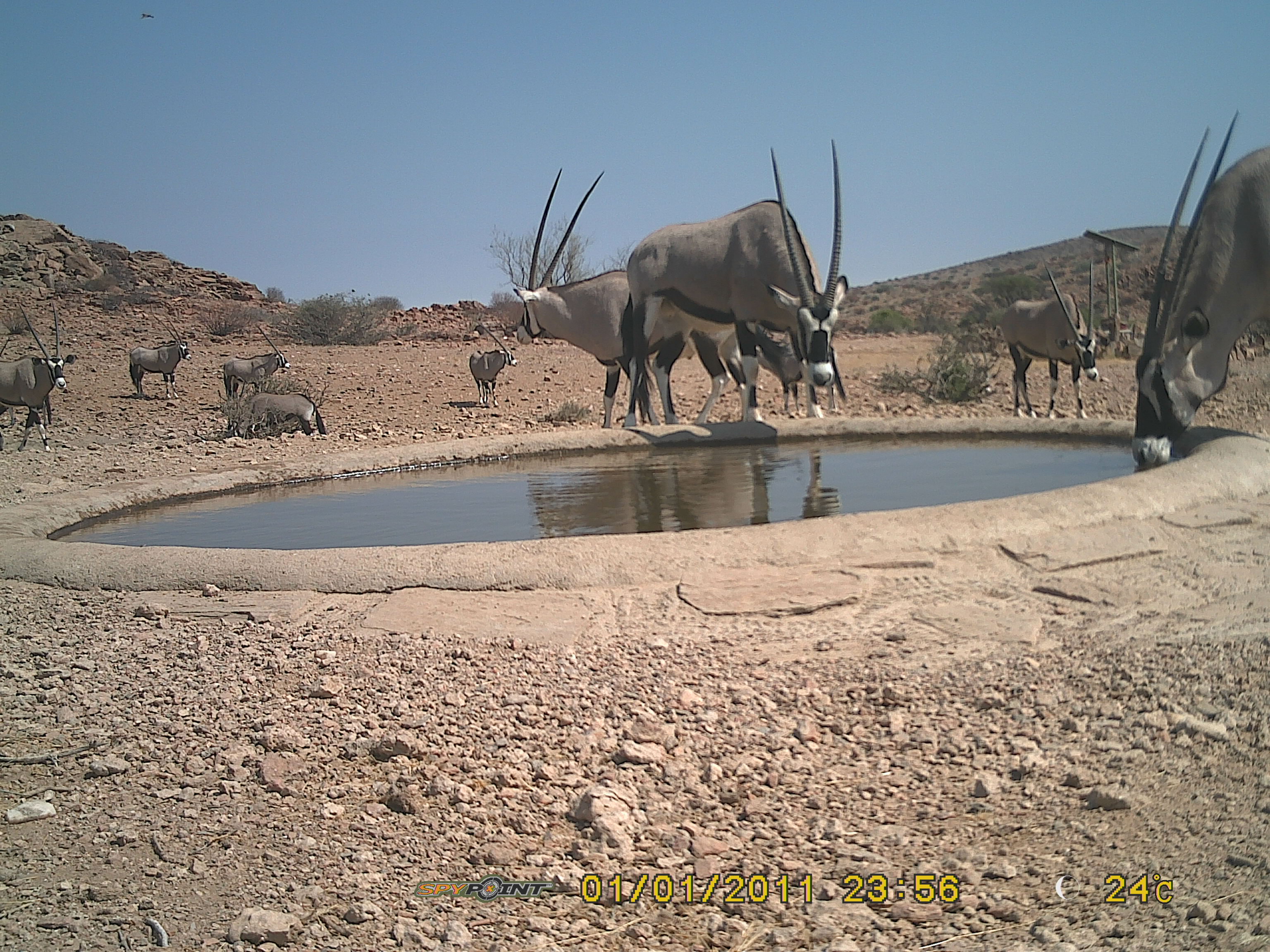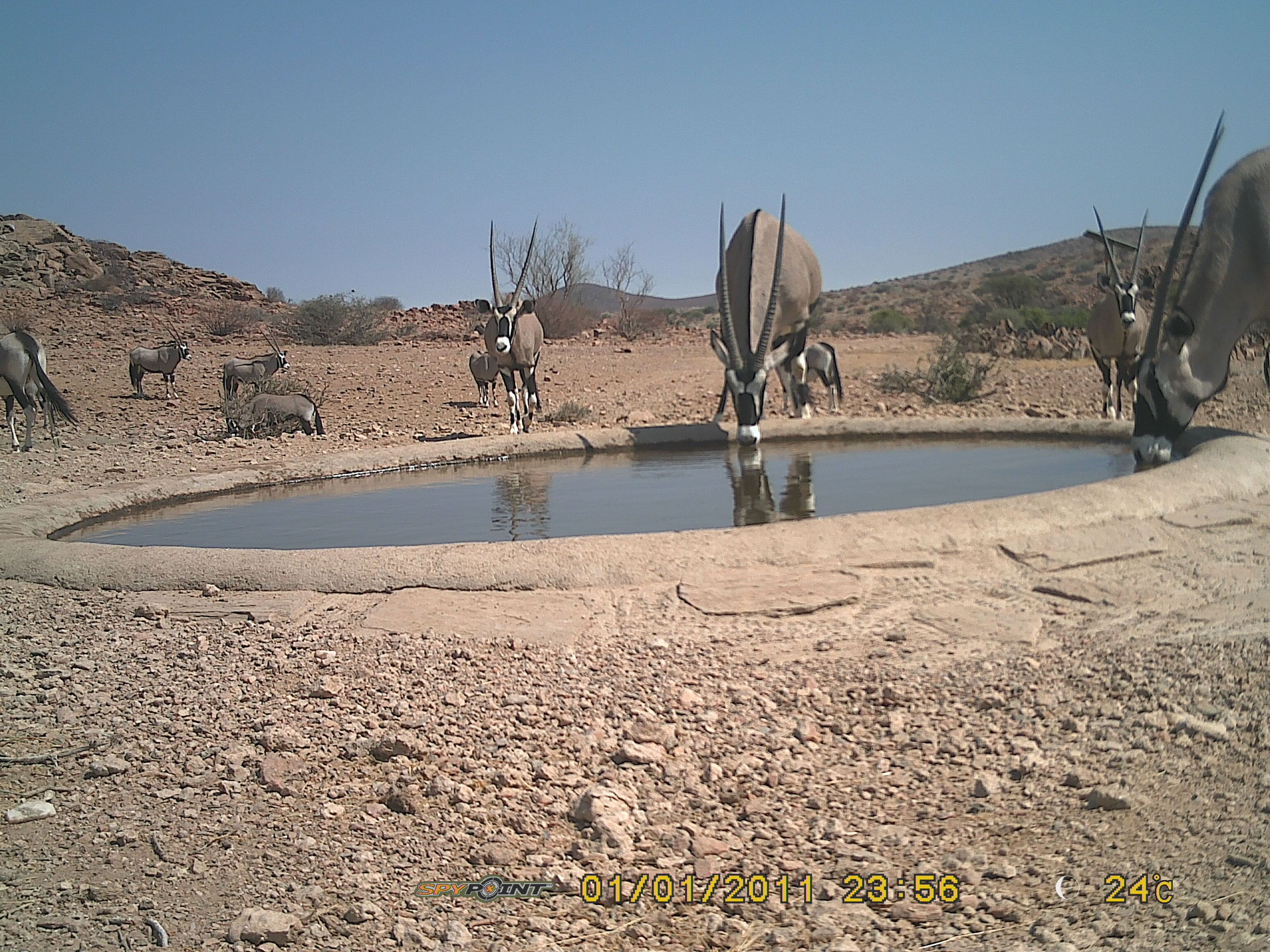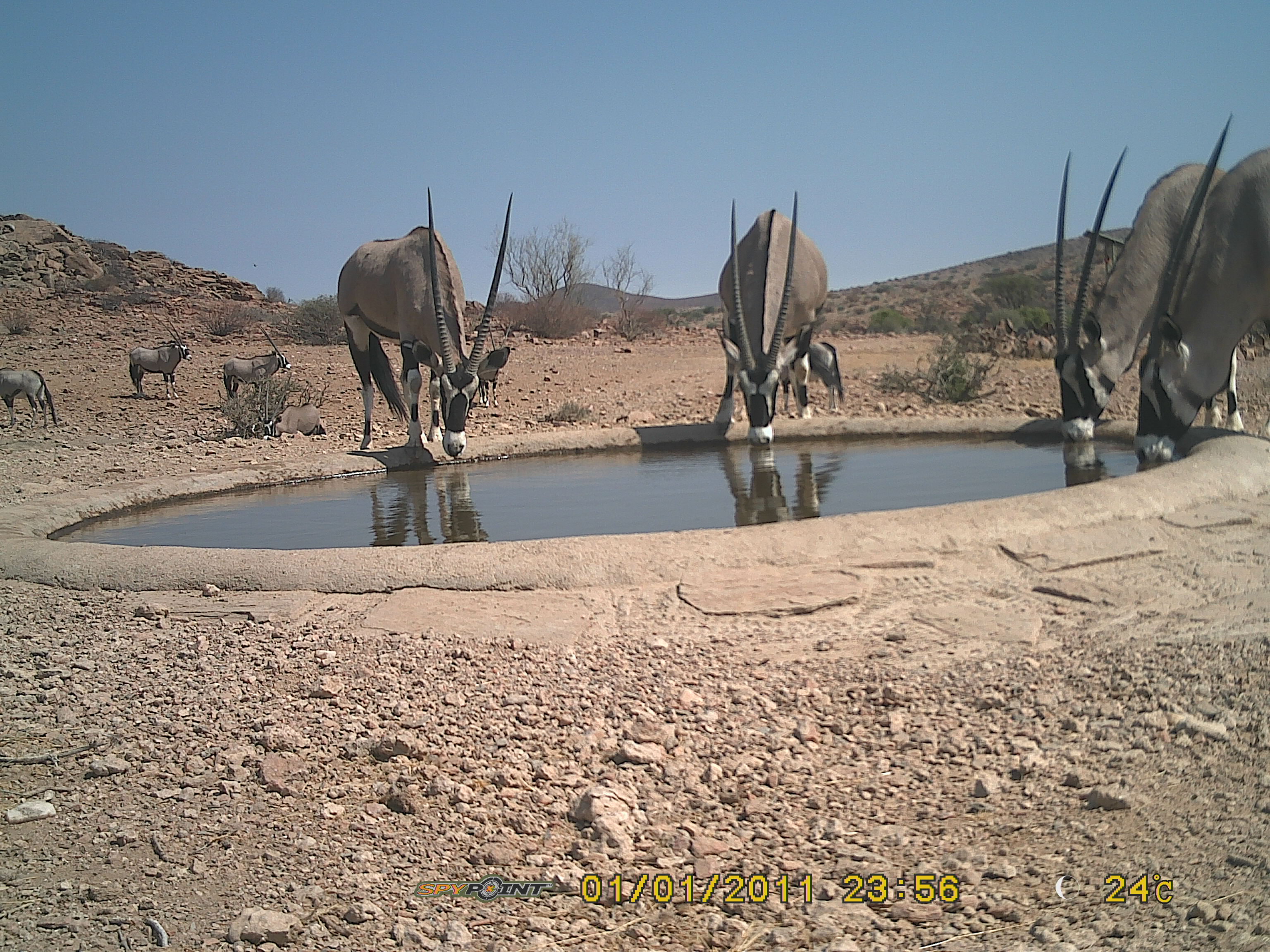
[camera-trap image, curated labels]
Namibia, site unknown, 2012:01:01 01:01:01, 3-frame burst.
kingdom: Animalia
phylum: Chordata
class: Mammalia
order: Artiodactyla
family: Bovidae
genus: Oryx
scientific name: Oryx gazella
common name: gemsbok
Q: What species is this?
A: Oryx gazella (gemsbok).